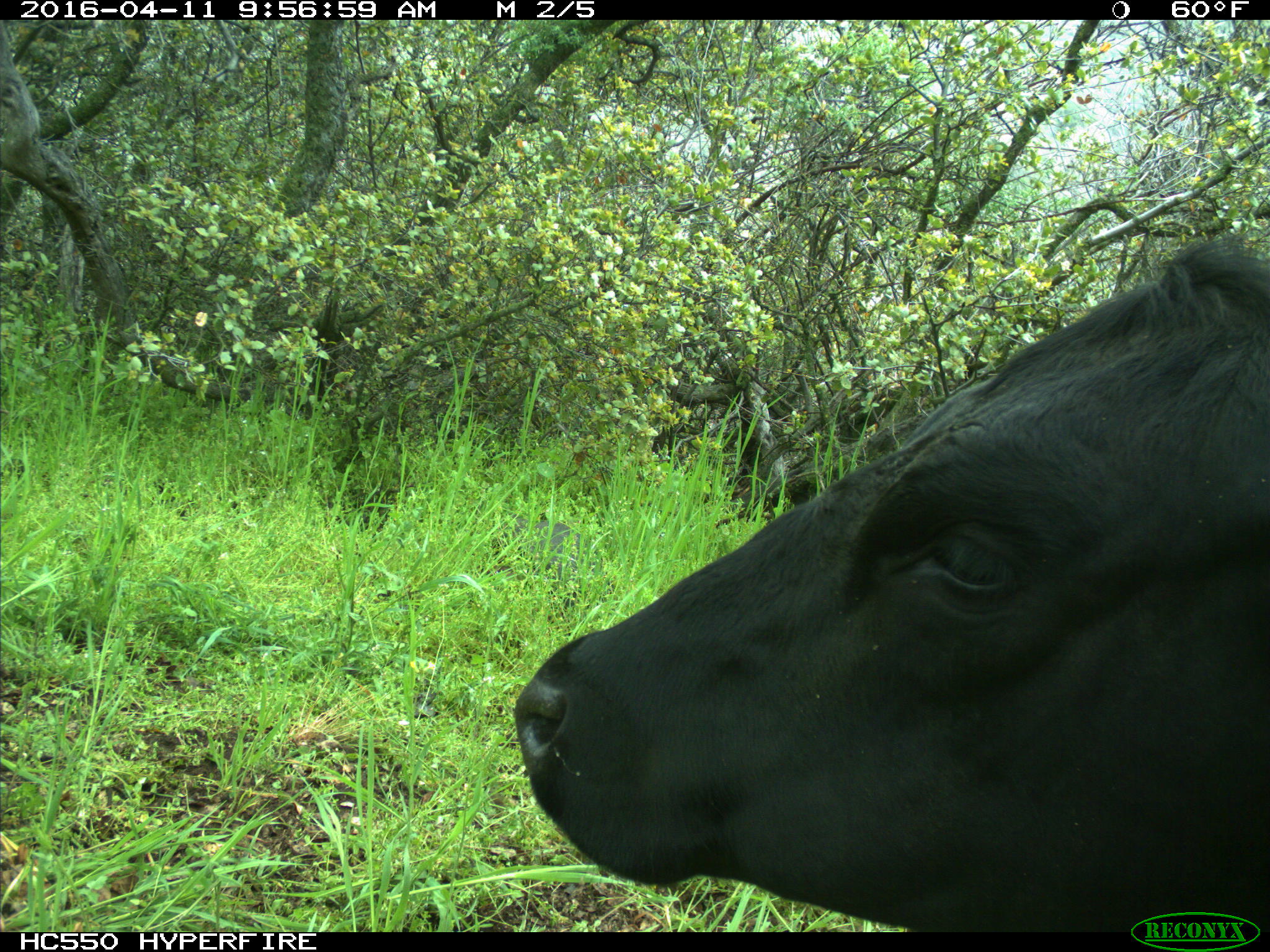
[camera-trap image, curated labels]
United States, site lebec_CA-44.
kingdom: Animalia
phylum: Chordata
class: Mammalia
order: Artiodactyla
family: Bovidae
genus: Bos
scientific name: Bos taurus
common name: domestic cow